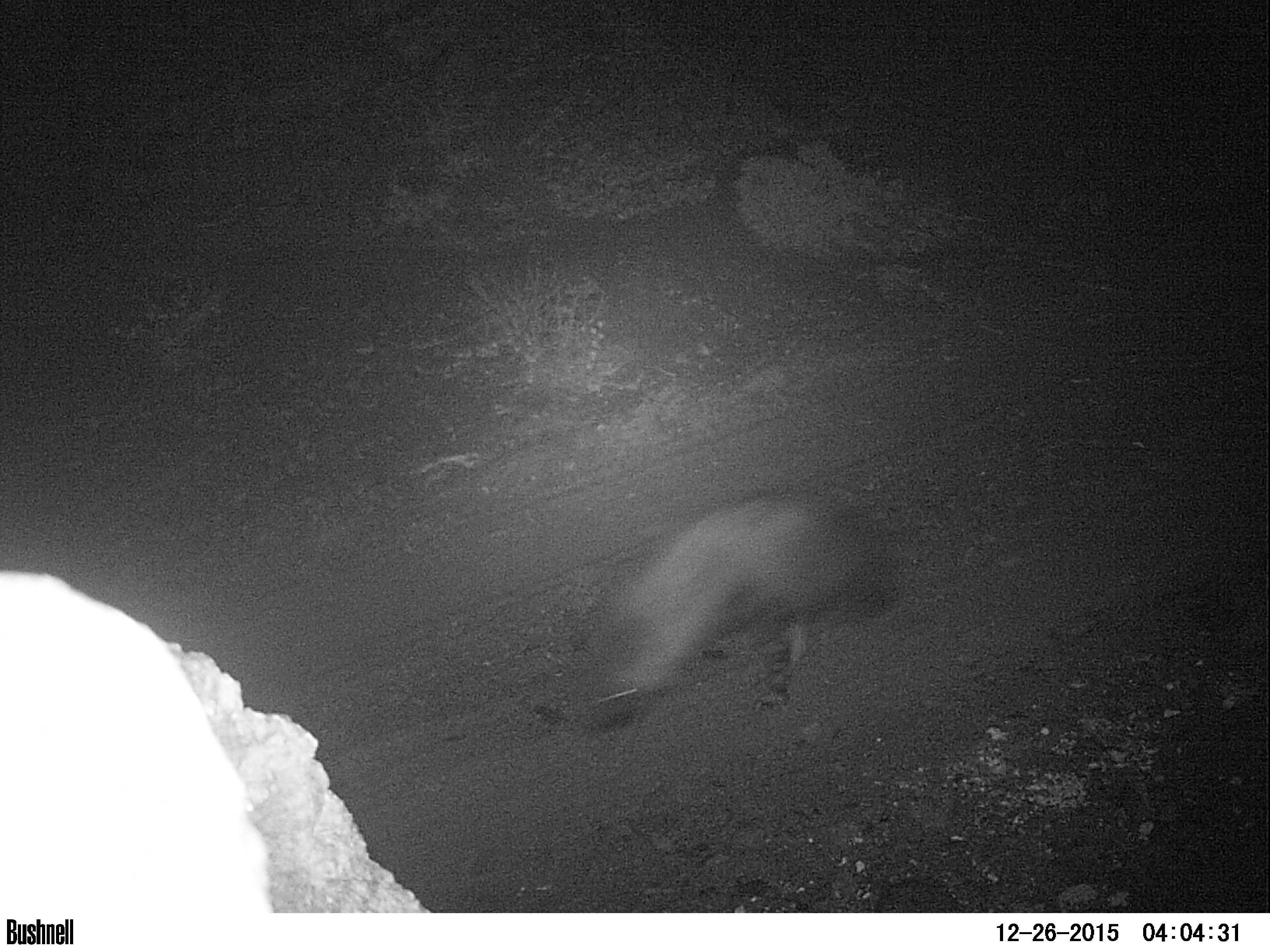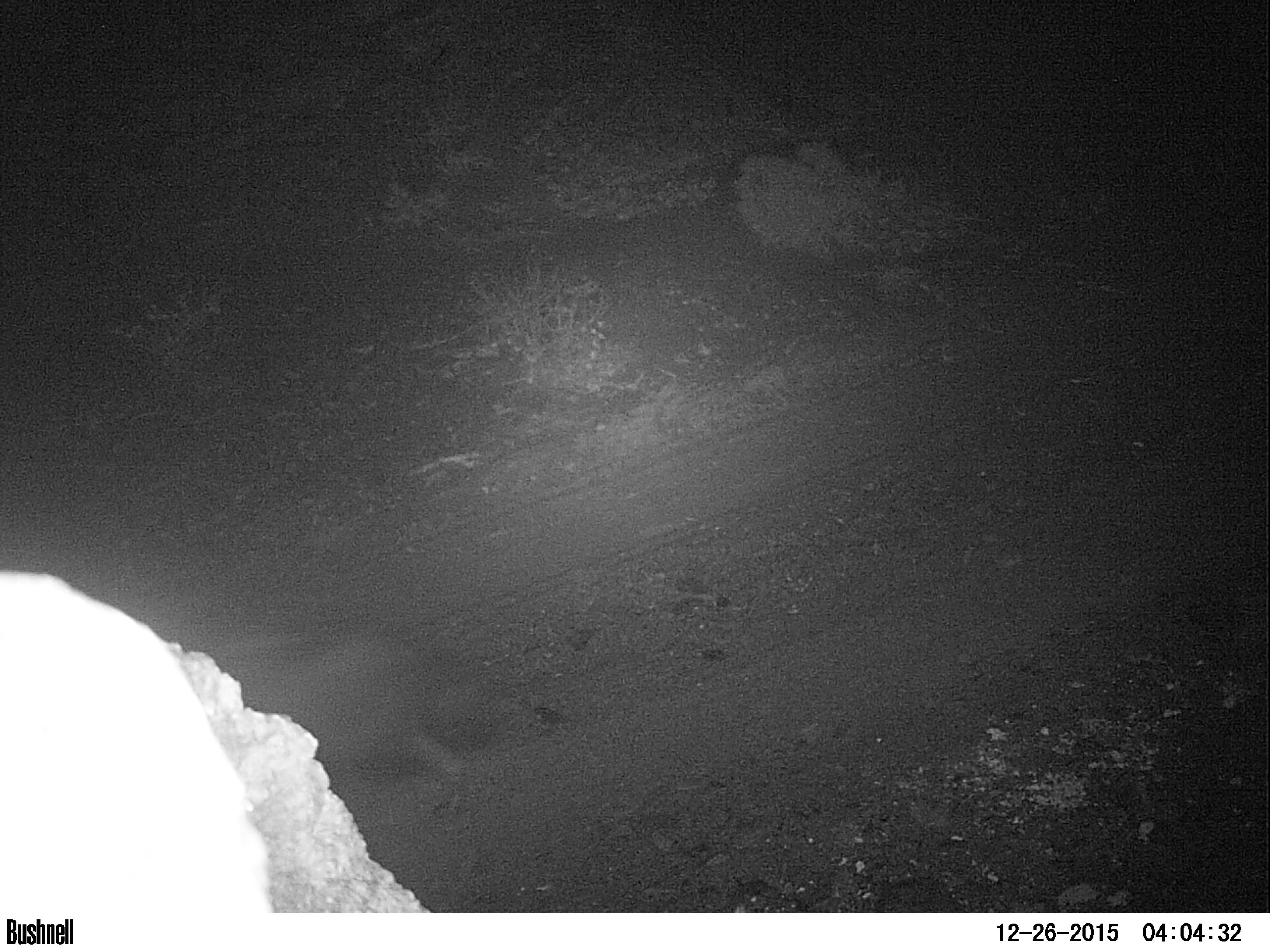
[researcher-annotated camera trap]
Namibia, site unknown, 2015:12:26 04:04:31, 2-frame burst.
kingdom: Animalia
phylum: Chordata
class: Mammalia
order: Carnivora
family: Hyaenidae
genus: Parahyaena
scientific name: Parahyaena brunnea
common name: brown hyena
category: hyaena brunnea